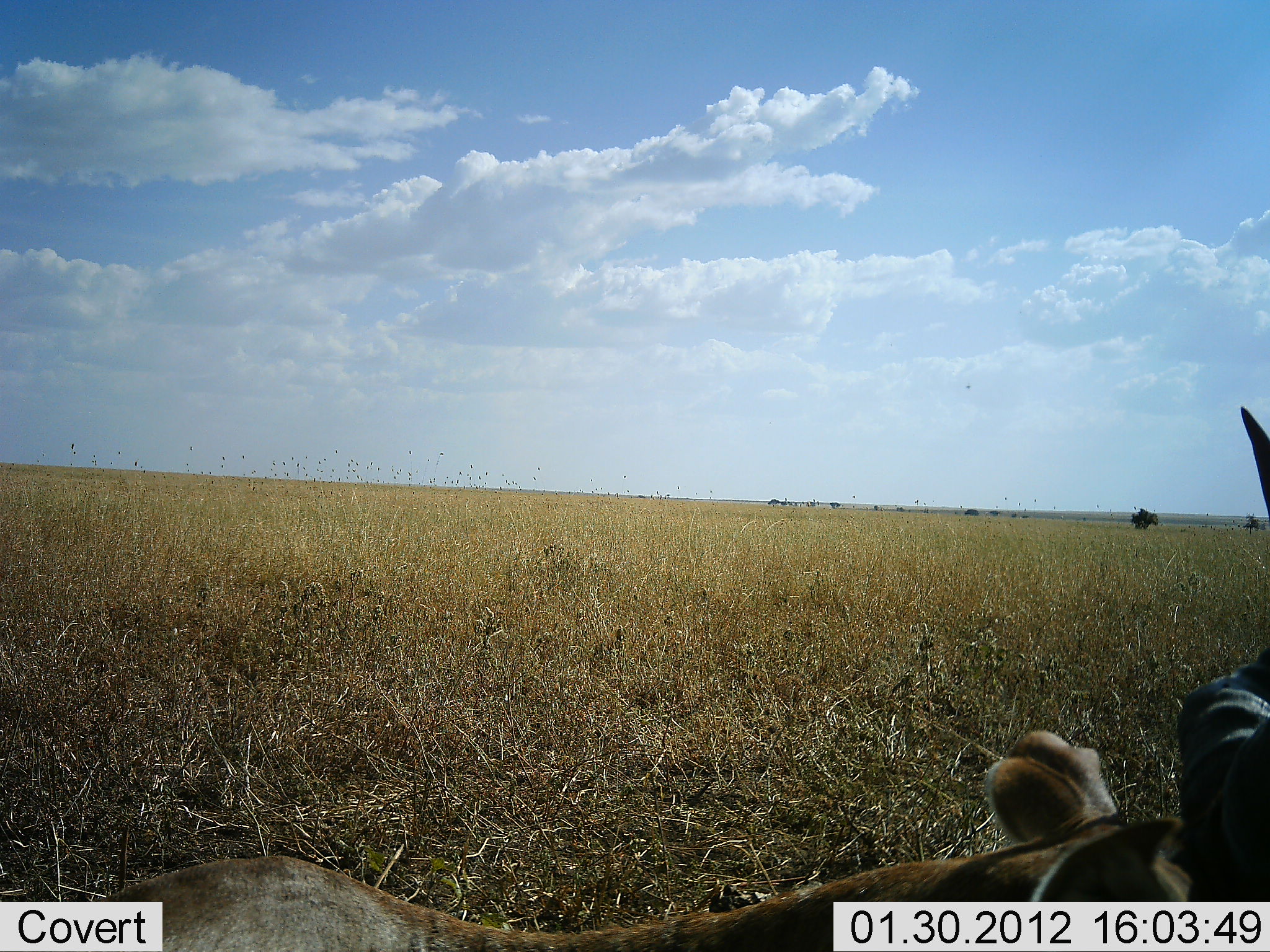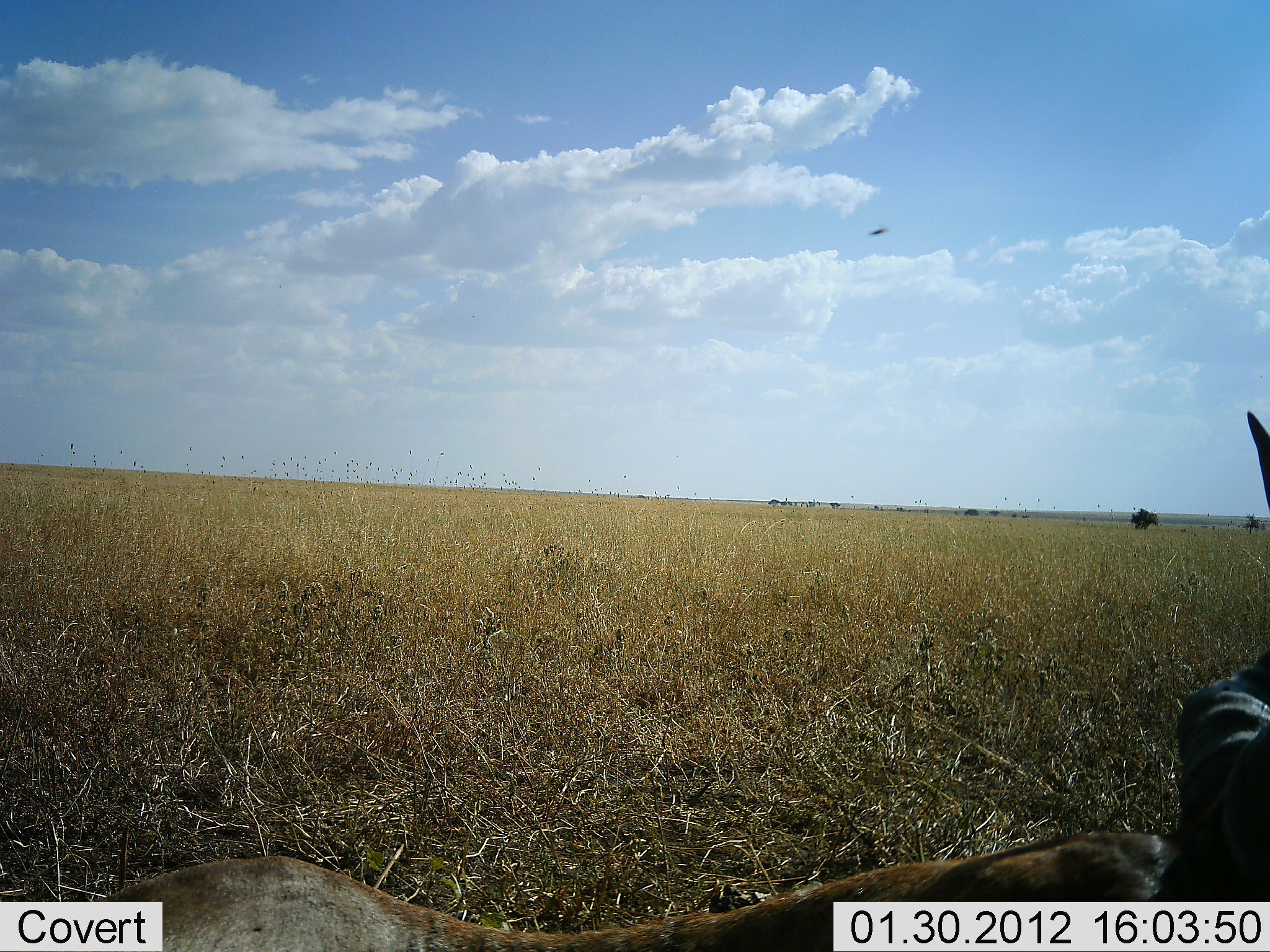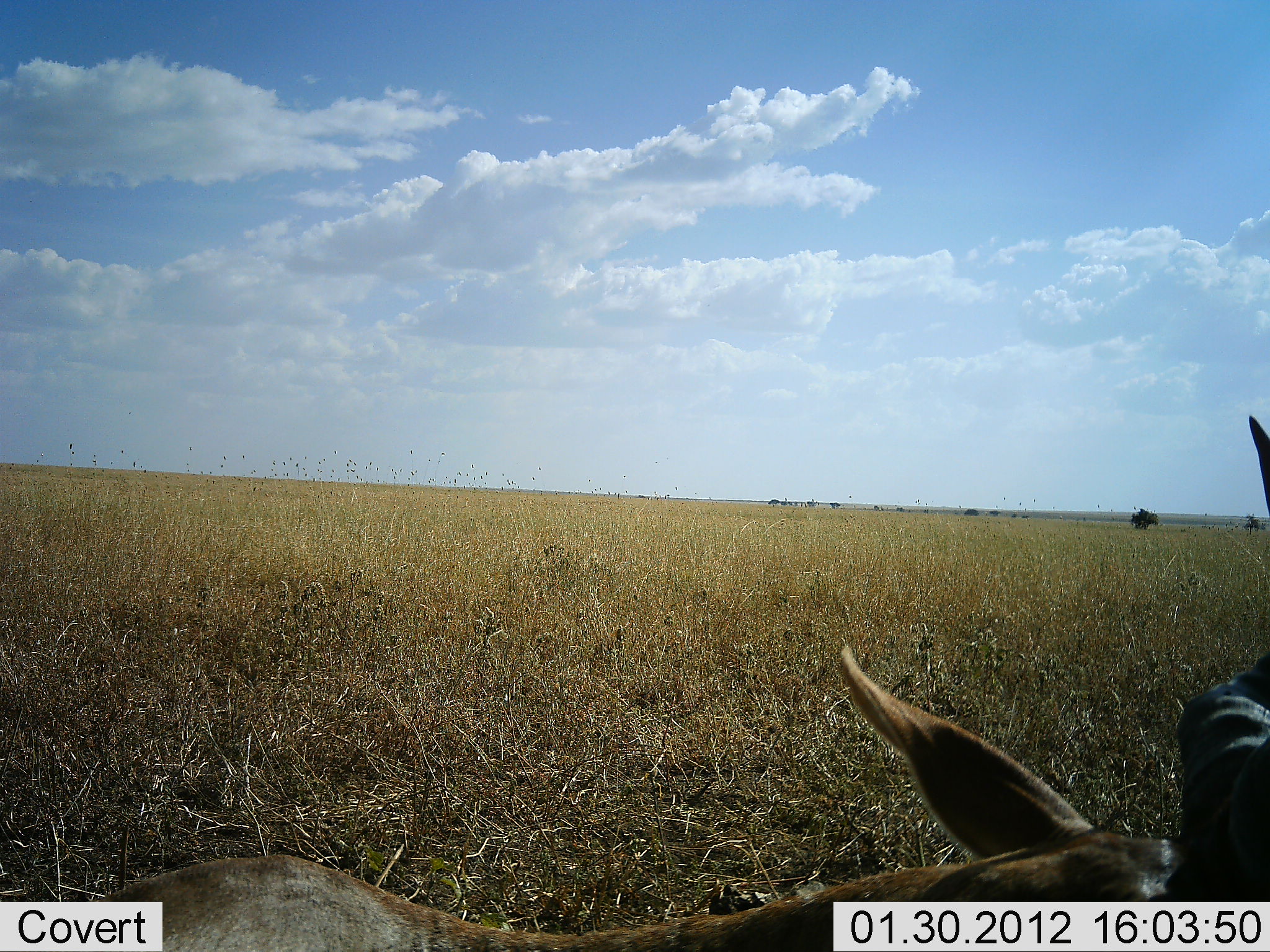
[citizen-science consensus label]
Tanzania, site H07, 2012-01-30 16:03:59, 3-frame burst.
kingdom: Animalia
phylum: Chordata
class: Mammalia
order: Artiodactyla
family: Bovidae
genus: Alcelaphus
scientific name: Alcelaphus buselaphus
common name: hartebeest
Hartebeest (Alcelaphus buselaphus), count 1. Behavior (volunteer vote fractions): standing 0%, resting 100%, moving 0%, interacting 0%. Young present (vote fraction): 0%. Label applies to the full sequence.